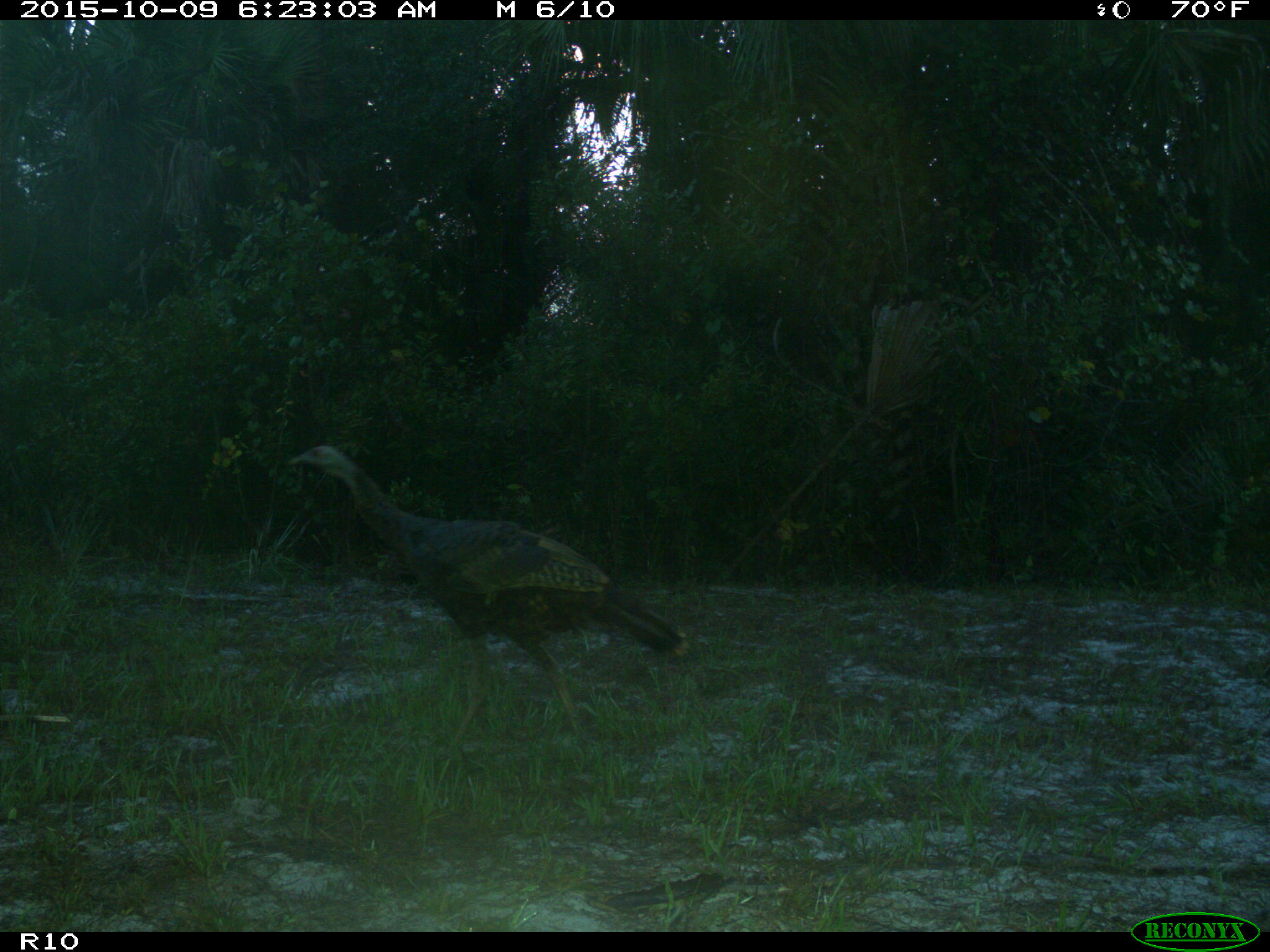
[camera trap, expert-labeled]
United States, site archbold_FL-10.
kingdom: Animalia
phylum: Chordata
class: Aves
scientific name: Aves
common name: birds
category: unidentified bird